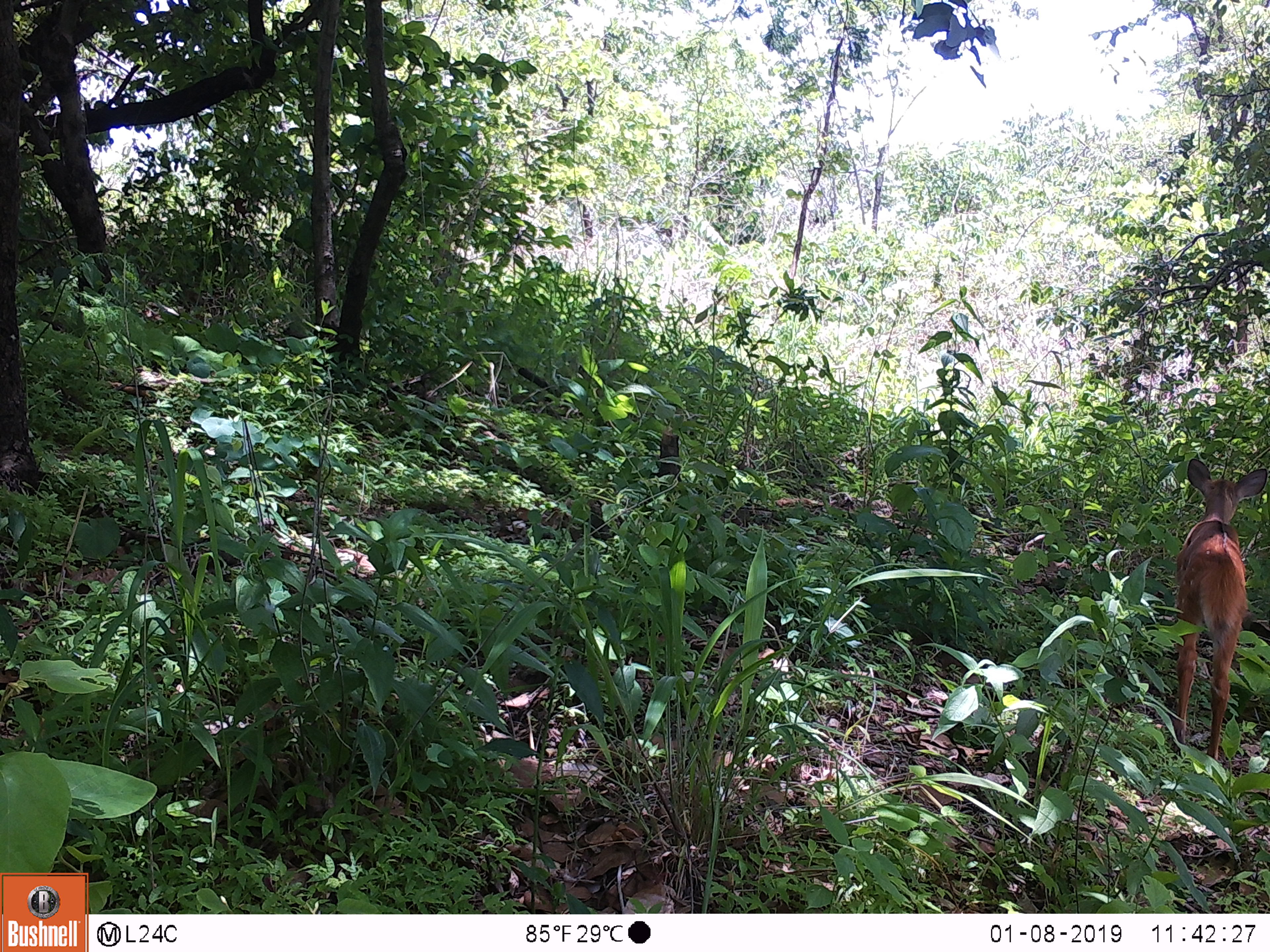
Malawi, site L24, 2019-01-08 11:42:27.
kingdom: Animalia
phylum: Chordata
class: Mammalia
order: Artiodactyla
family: Bovidae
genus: Tragelaphus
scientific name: Tragelaphus sylvaticus sylvaticus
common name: cape bushbuck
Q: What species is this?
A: Cape bushbuck (Tragelaphus sylvaticus sylvaticus).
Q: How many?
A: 1.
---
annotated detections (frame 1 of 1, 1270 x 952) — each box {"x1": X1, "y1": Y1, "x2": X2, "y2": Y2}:
cape bushbuck: {"x1": 1162, "y1": 439, "x2": 1268, "y2": 769}